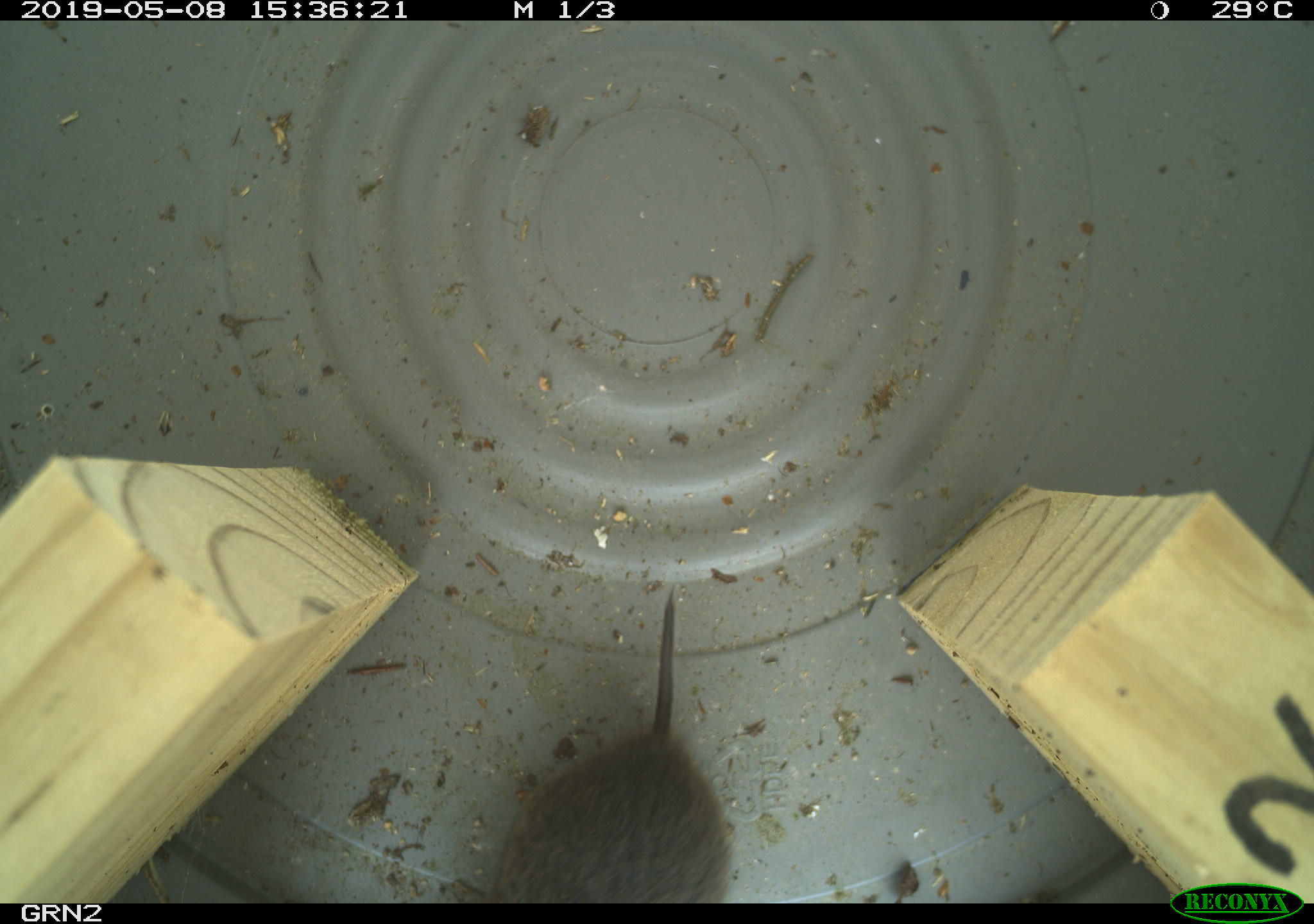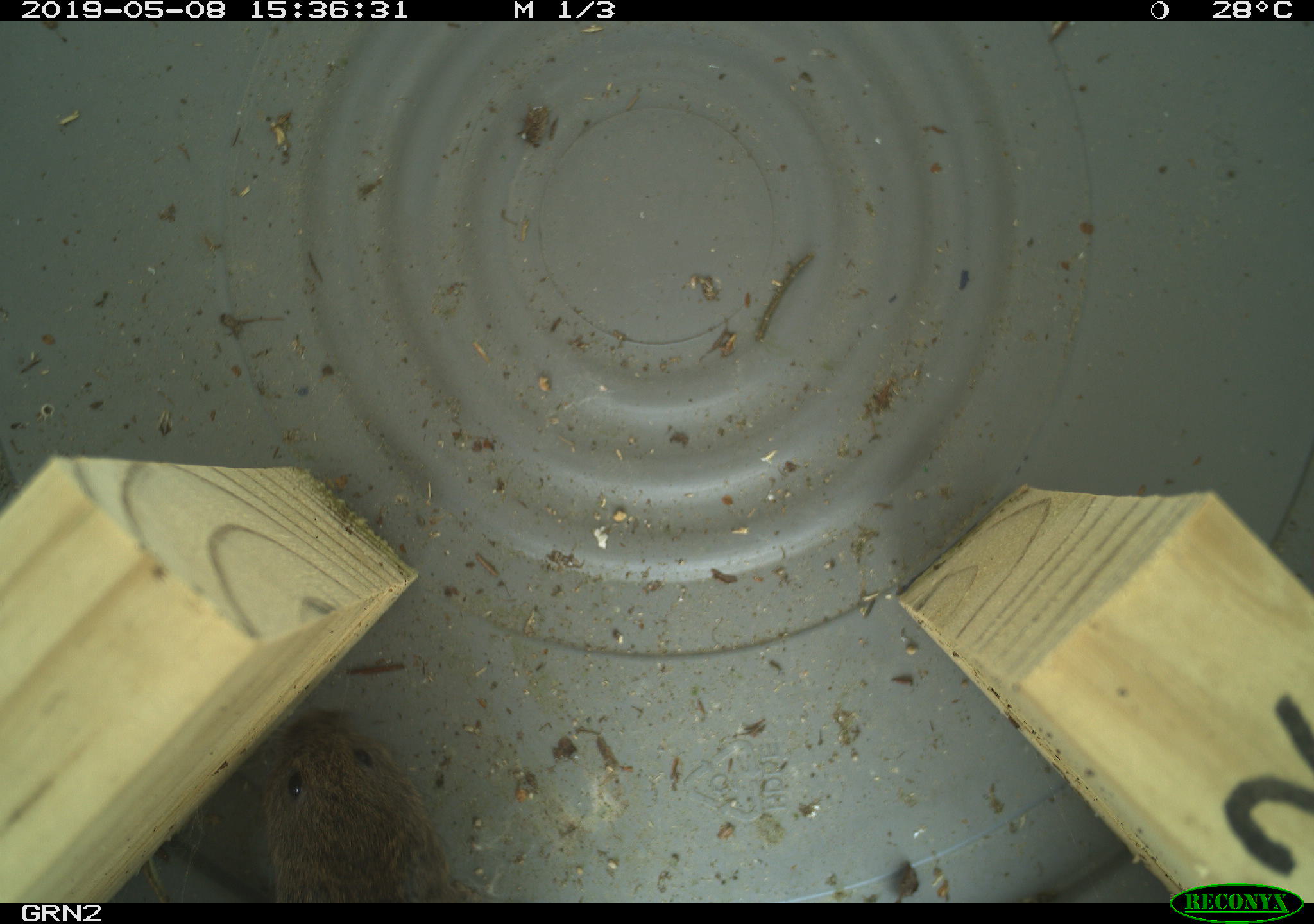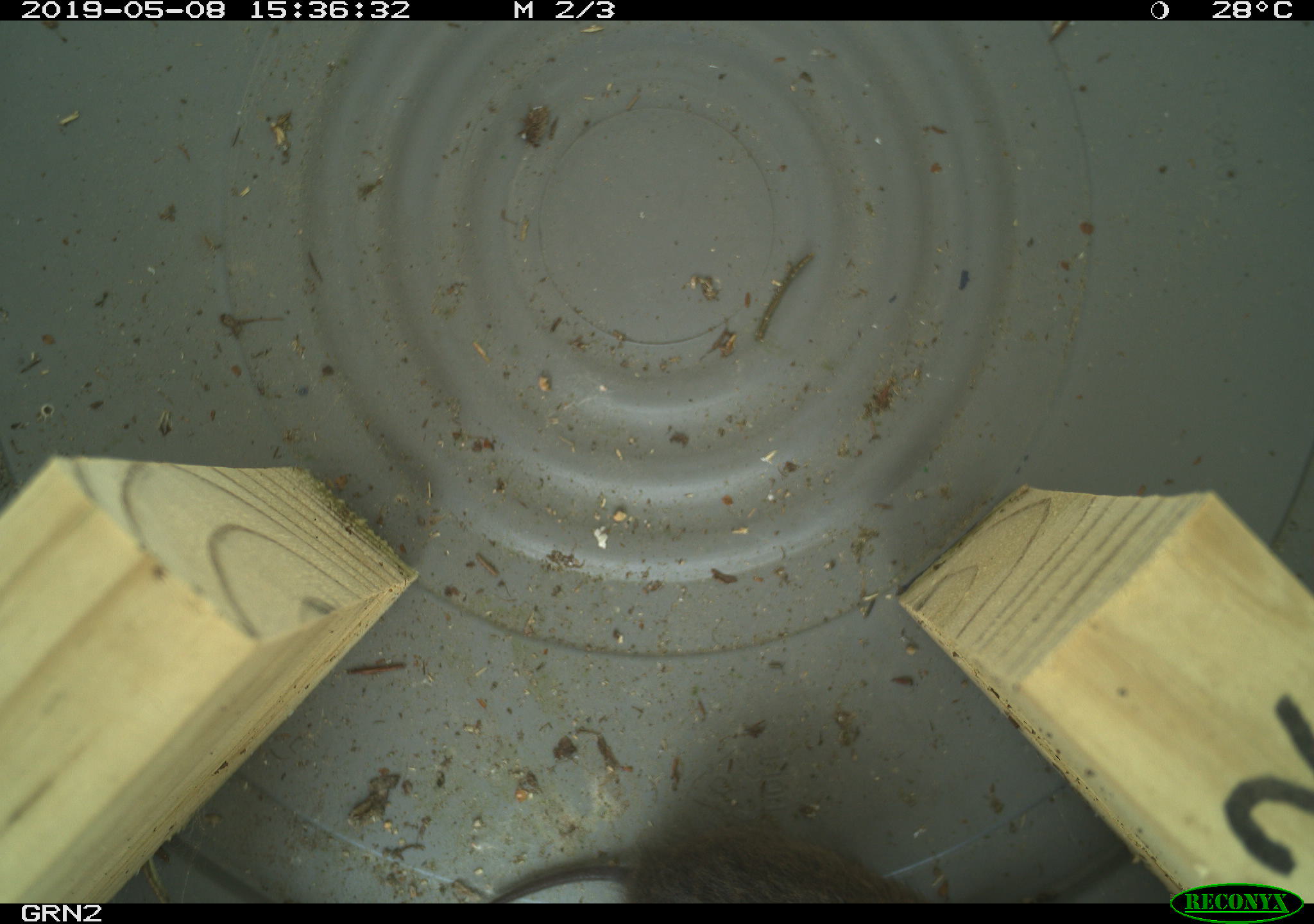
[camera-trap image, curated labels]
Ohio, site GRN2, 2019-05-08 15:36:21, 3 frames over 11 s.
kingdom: Animalia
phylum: Chordata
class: Mammalia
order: Rodentia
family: Cricetidae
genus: Microtus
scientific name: Microtus pennsylvanicus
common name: meadow vole